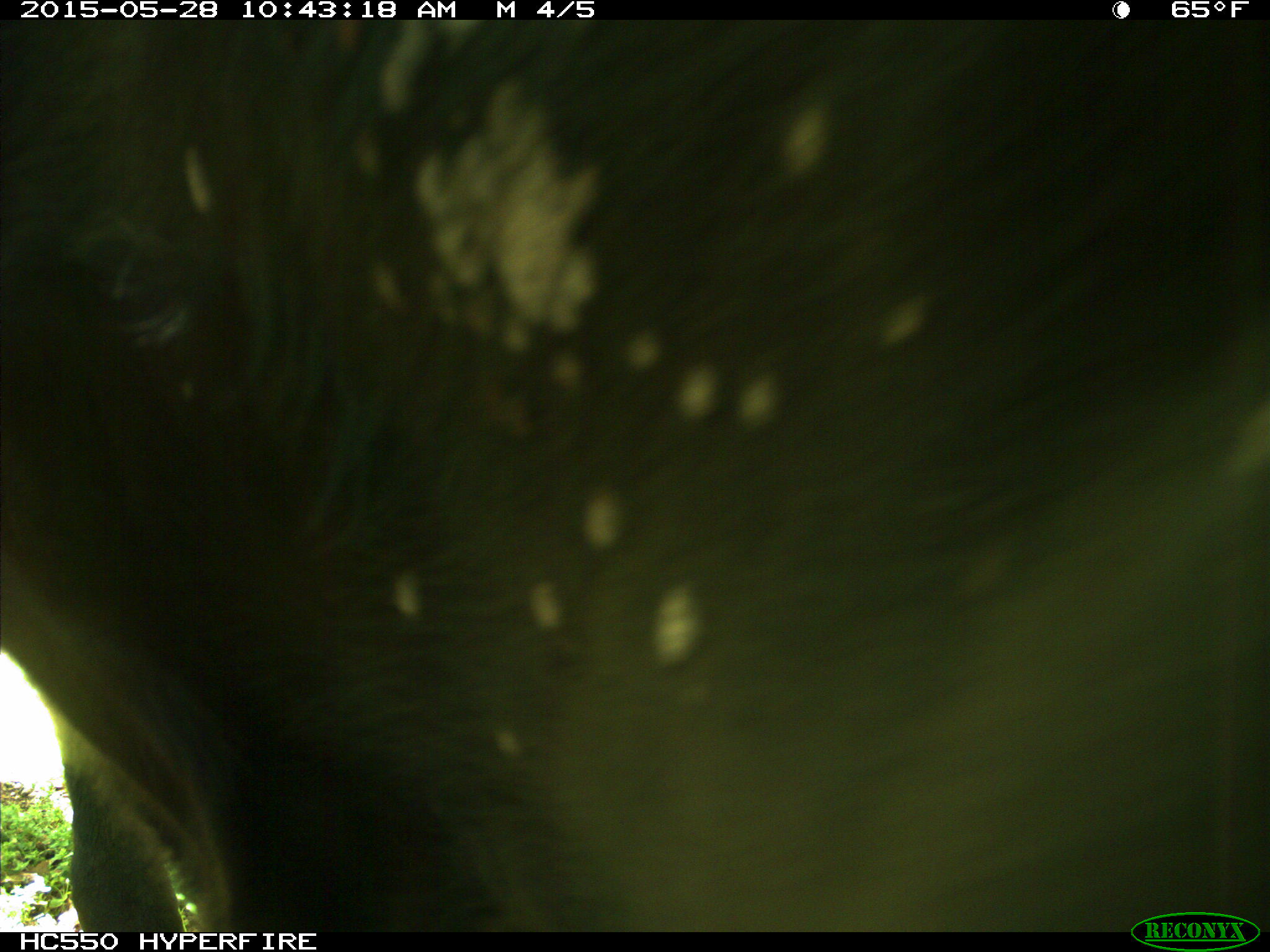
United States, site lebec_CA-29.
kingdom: Animalia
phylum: Chordata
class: Mammalia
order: Artiodactyla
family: Bovidae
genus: Bos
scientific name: Bos taurus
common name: domestic cow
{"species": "Bos taurus (domestic cow)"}